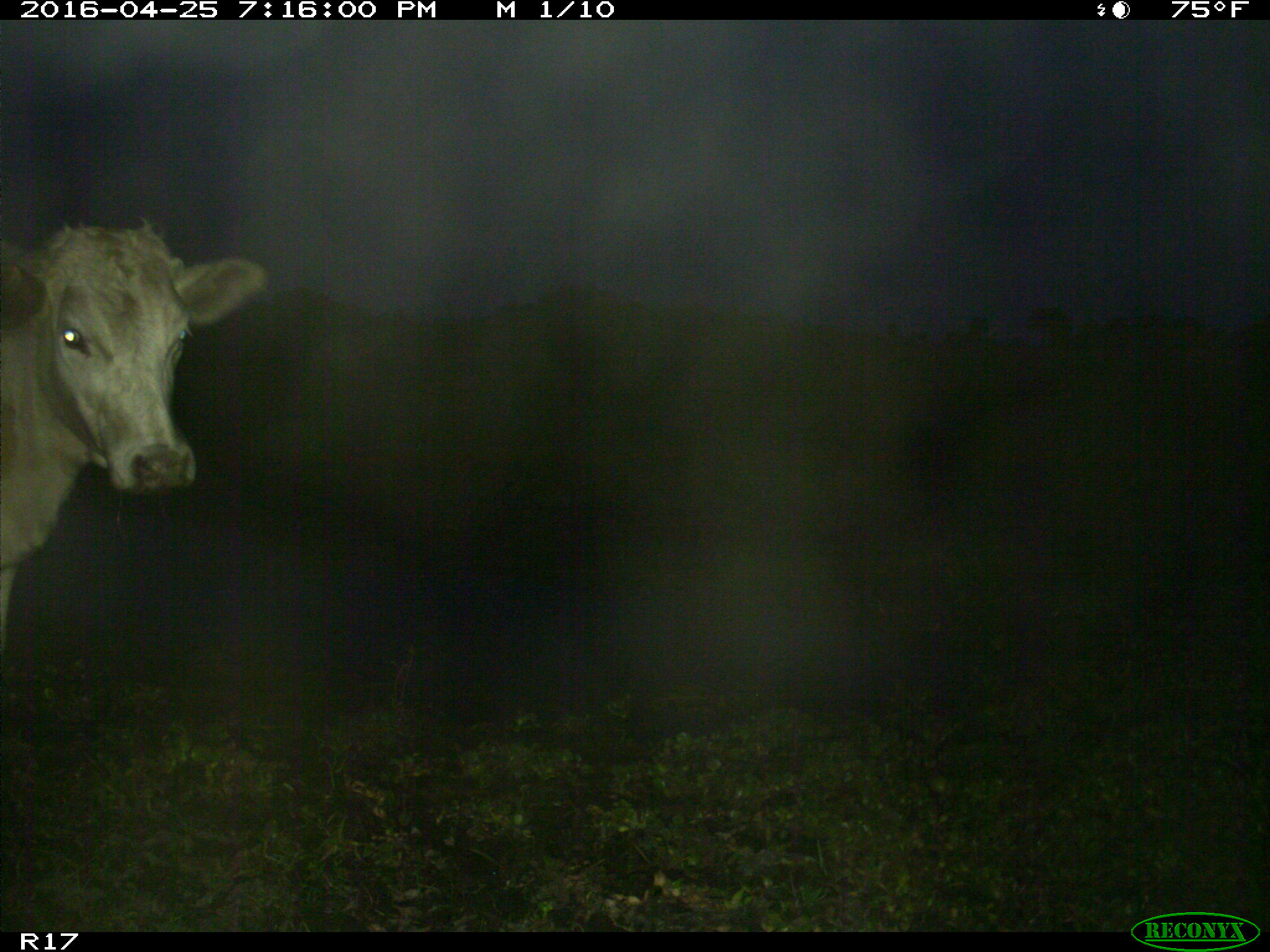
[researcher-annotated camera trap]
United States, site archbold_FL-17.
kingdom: Animalia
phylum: Chordata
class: Mammalia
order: Artiodactyla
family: Bovidae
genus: Bos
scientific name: Bos taurus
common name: domestic cow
Bos taurus (domestic cow).